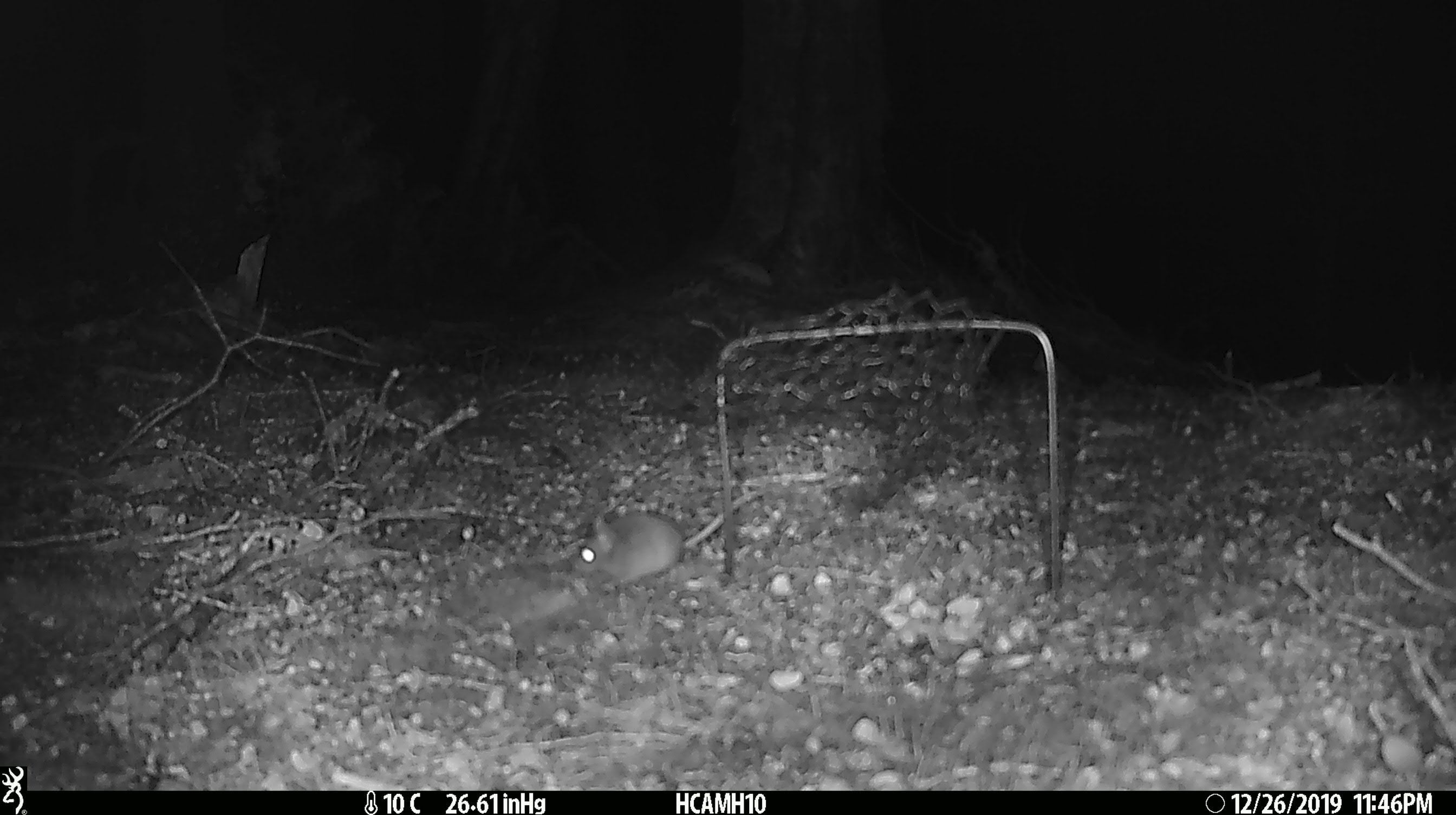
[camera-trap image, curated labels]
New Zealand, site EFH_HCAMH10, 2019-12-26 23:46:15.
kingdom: Animalia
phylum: Chordata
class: Mammalia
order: Rodentia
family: Muridae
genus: Mus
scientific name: Mus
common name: mouse